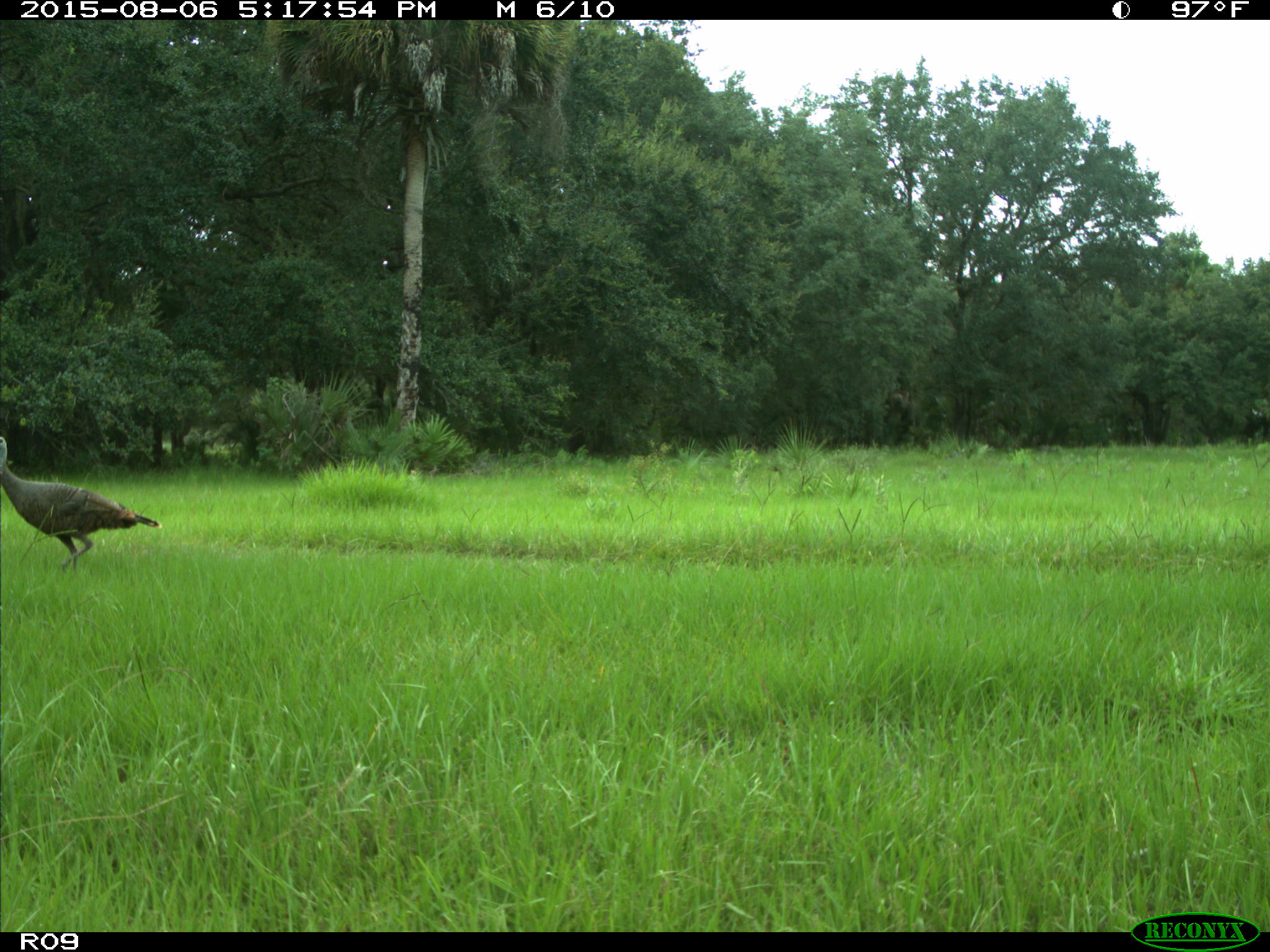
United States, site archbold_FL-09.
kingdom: Animalia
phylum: Chordata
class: Aves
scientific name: Aves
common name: birds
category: unidentified bird